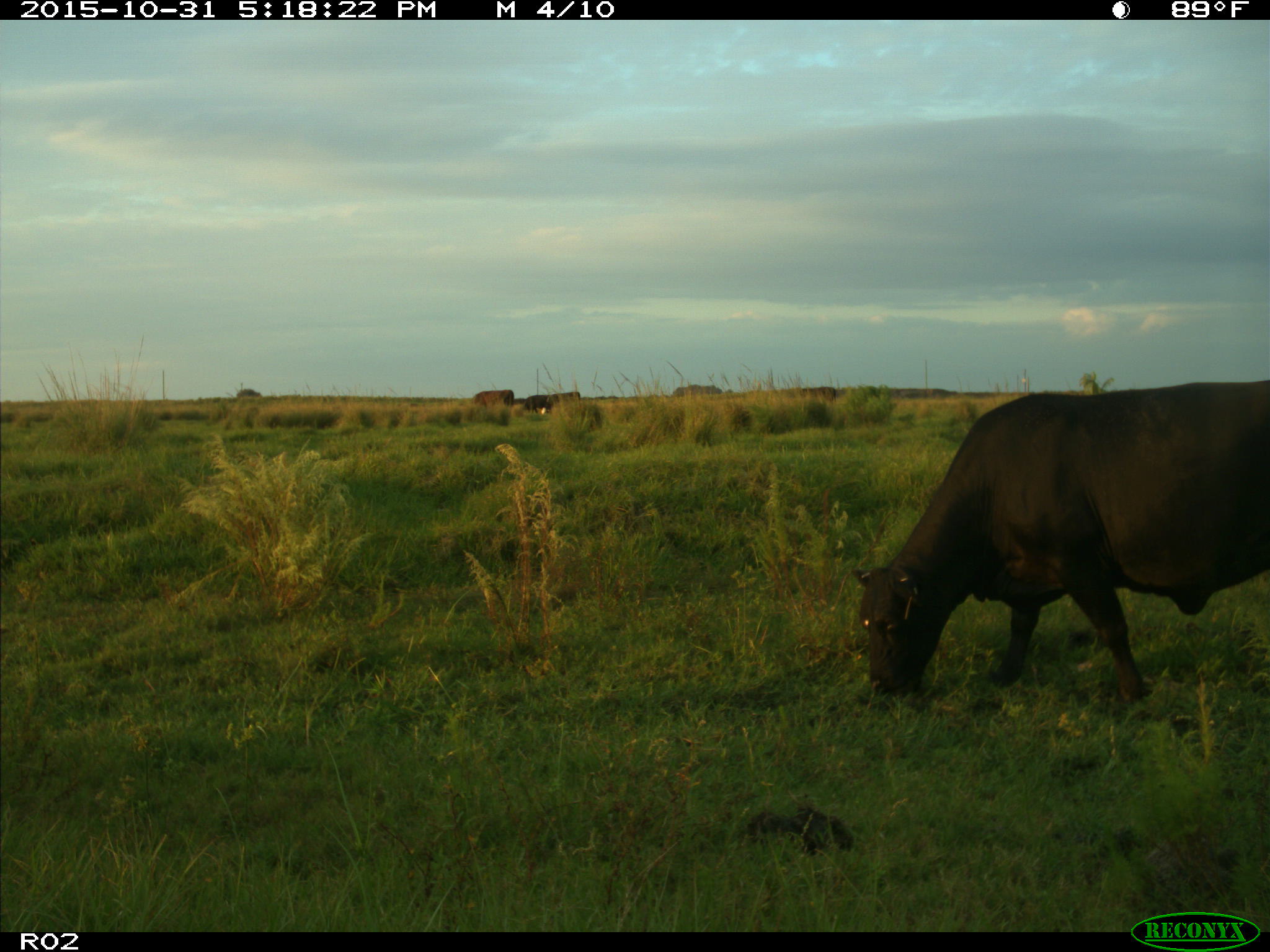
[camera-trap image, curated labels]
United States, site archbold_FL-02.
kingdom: Animalia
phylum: Chordata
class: Mammalia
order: Artiodactyla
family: Bovidae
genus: Bos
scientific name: Bos taurus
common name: domestic cow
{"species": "Bos taurus (domestic cow)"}